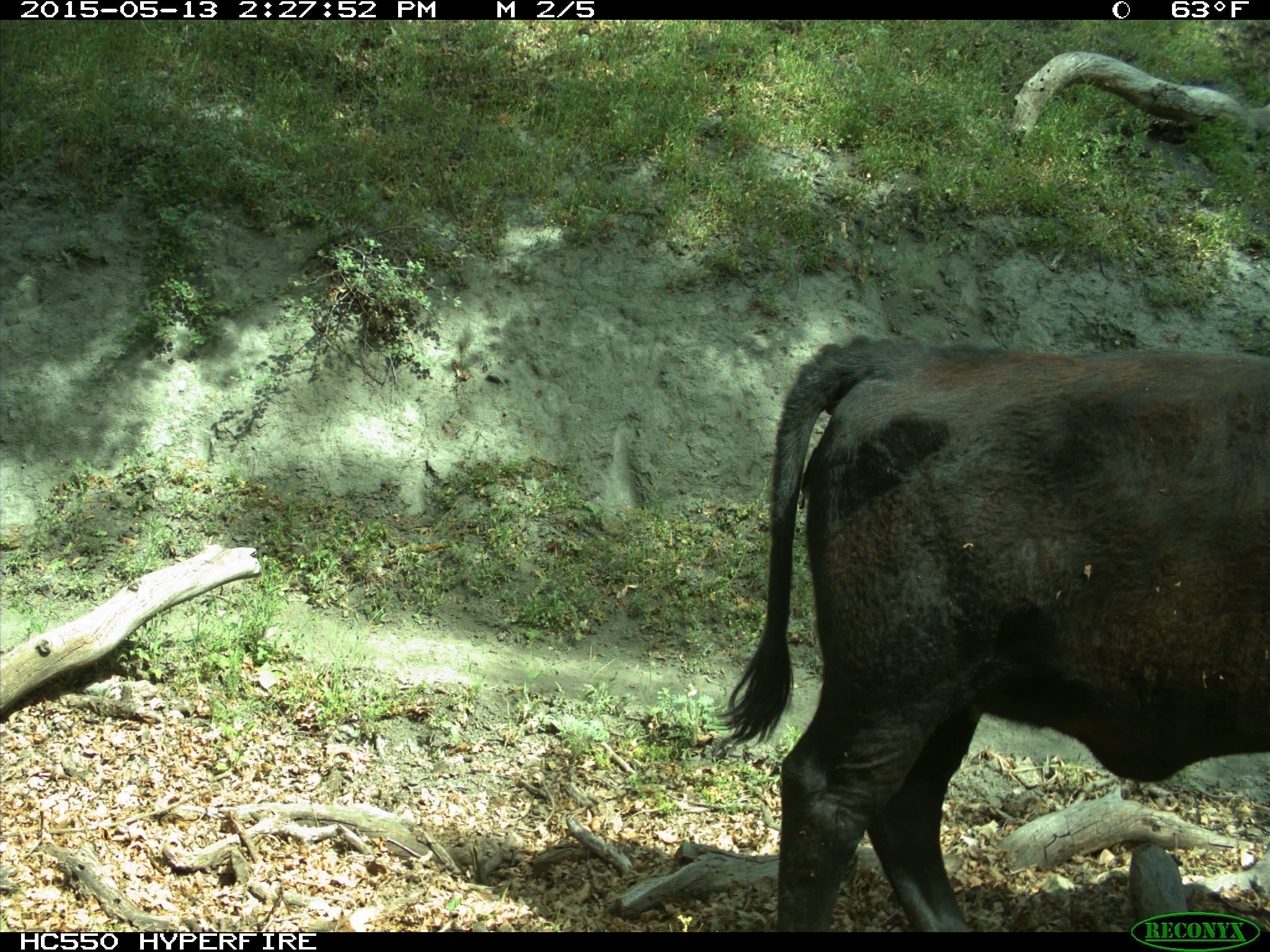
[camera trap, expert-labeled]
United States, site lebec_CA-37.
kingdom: Animalia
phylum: Chordata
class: Mammalia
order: Artiodactyla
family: Bovidae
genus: Bos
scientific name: Bos taurus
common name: domestic cow